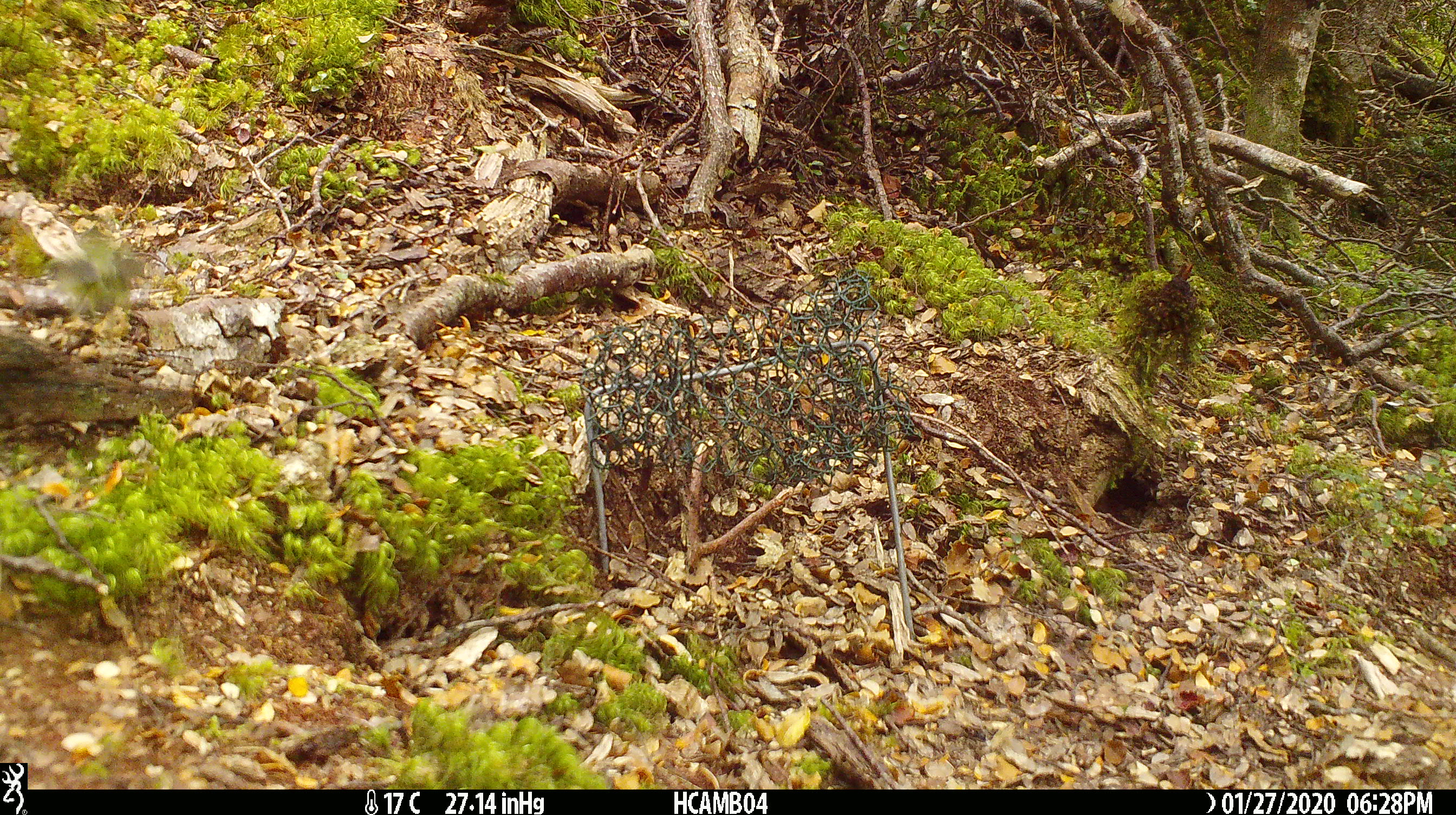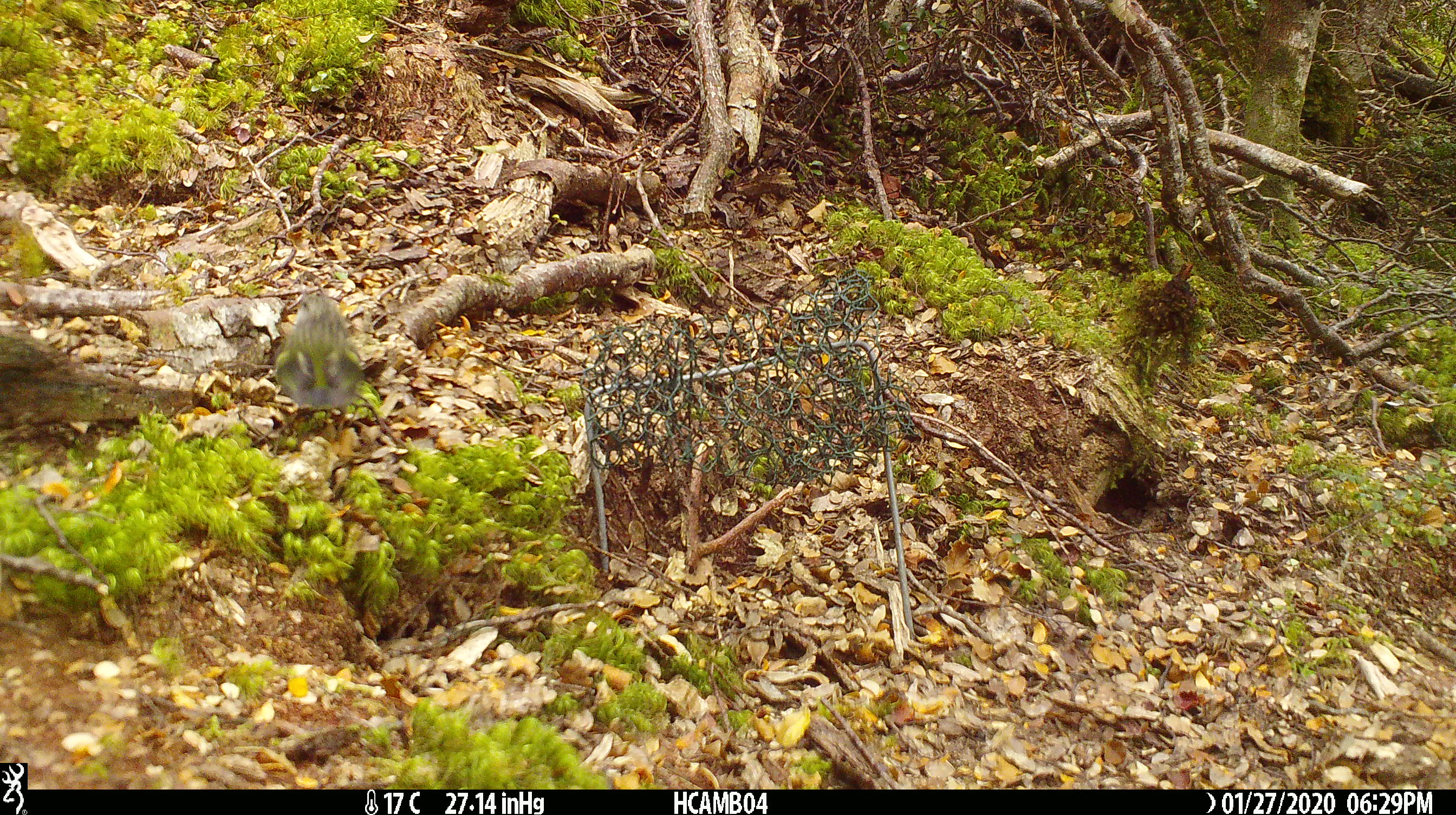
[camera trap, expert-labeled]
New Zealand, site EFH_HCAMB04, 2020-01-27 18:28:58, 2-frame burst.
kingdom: Animalia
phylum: Chordata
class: Aves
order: Passeriformes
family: Acanthisittidae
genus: Acanthisitta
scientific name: Acanthisitta chloris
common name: rifleman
Rifleman (Acanthisitta chloris).